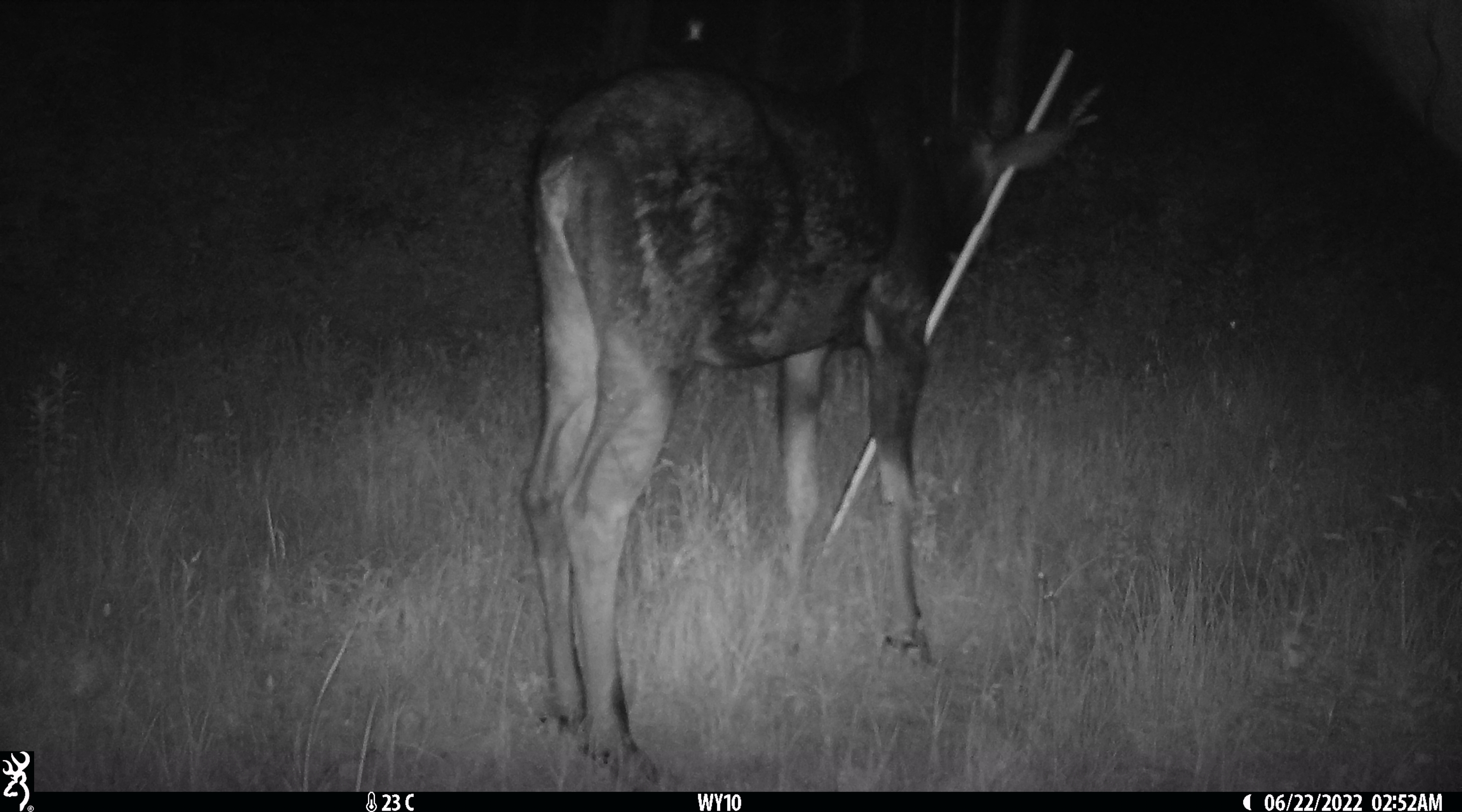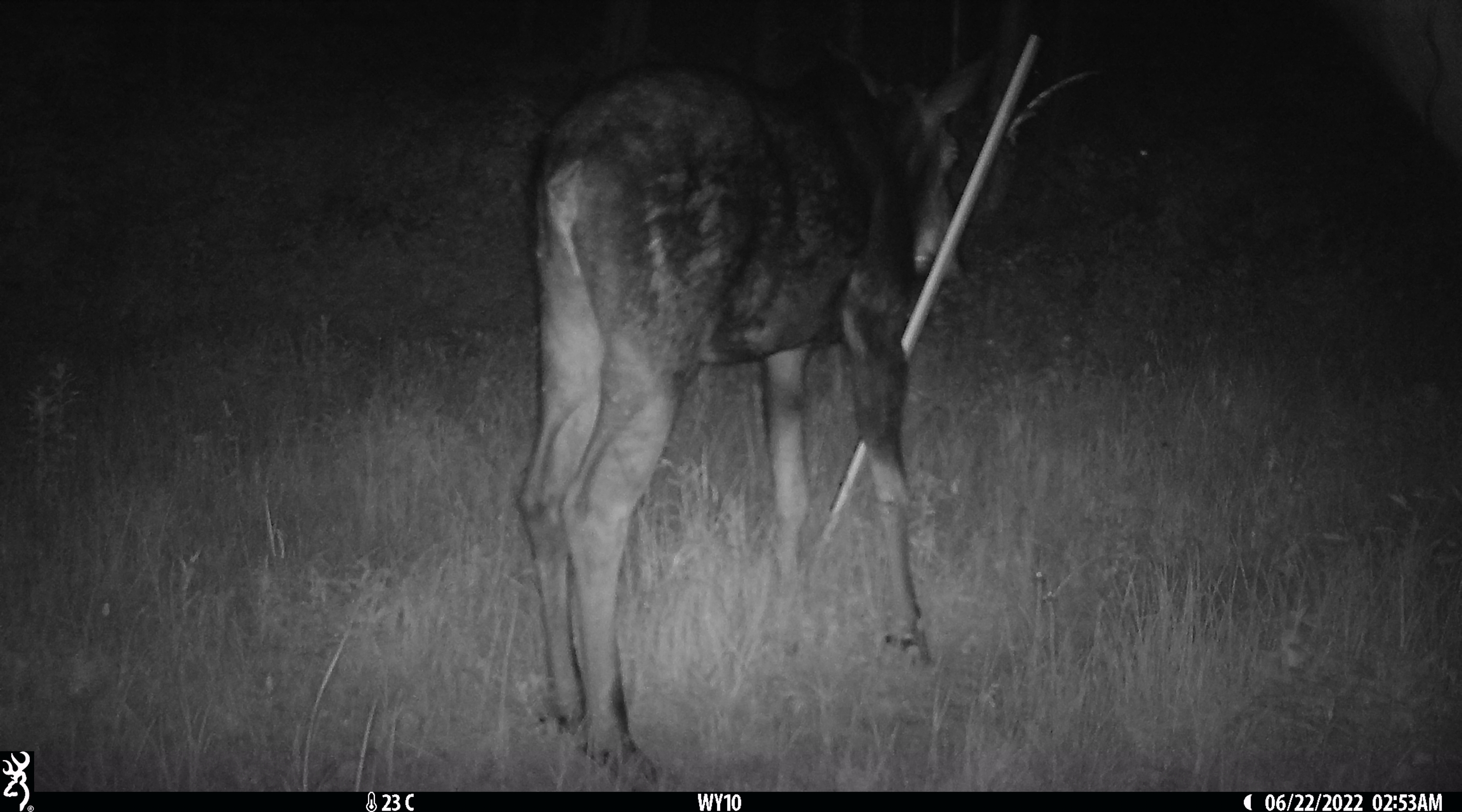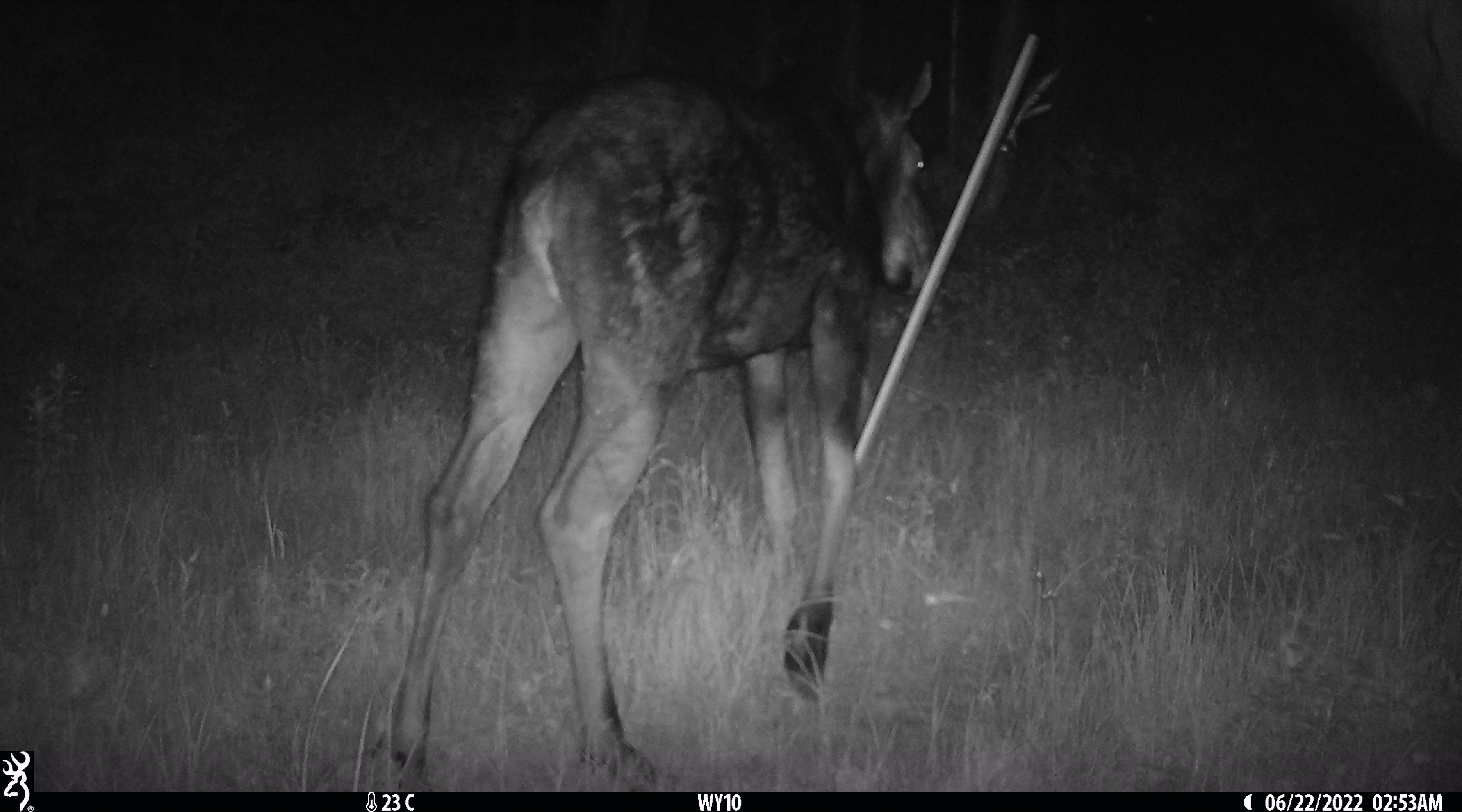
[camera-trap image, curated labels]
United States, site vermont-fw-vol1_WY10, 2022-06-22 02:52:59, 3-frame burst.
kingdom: Animalia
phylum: Chordata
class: Mammalia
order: Artiodactyla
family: Cervidae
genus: Alces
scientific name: Alces alces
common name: moose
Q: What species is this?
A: Moose (Alces alces).